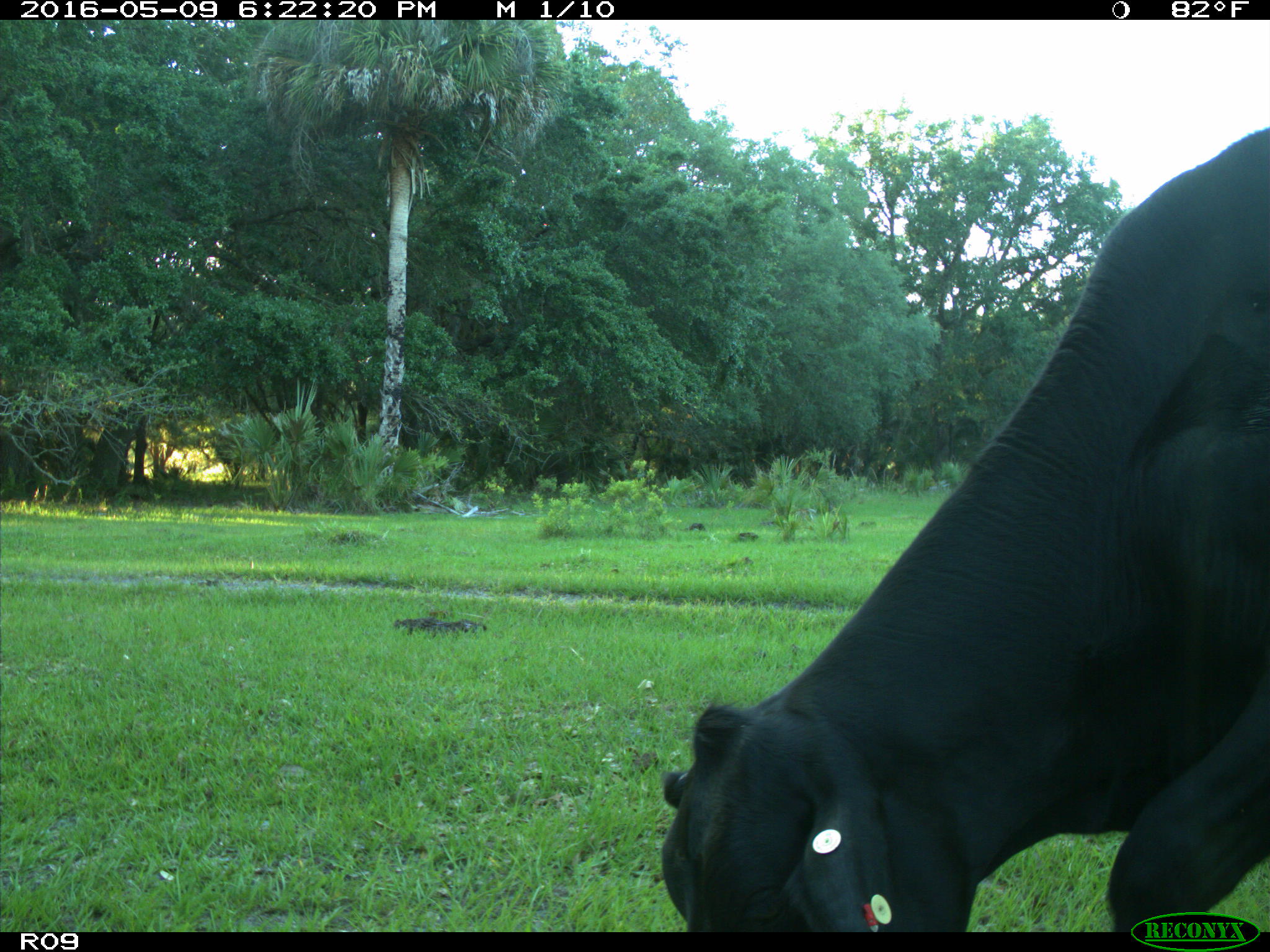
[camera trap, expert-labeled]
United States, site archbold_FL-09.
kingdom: Animalia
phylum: Chordata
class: Mammalia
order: Artiodactyla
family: Bovidae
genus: Bos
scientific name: Bos taurus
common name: domestic cow